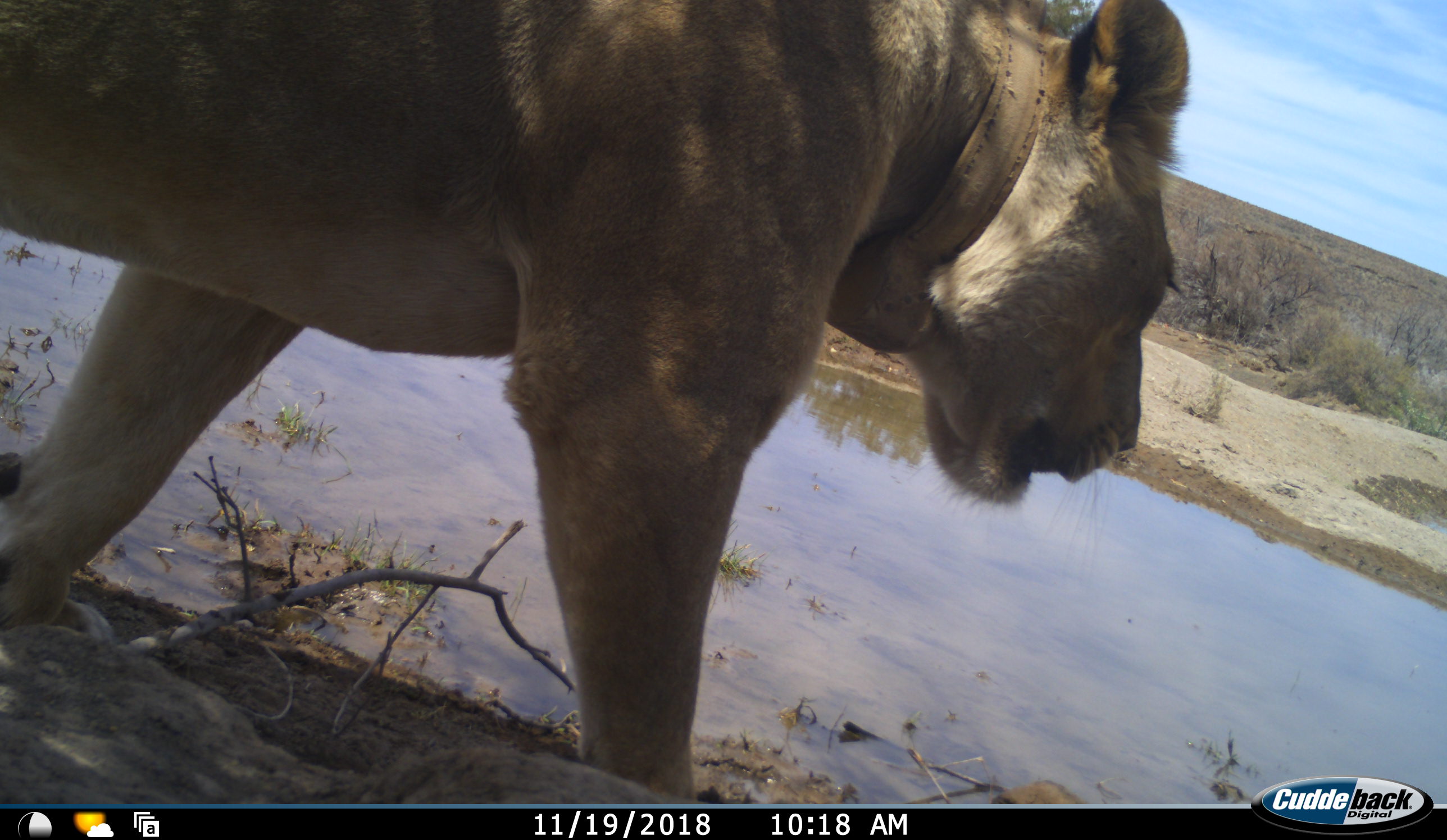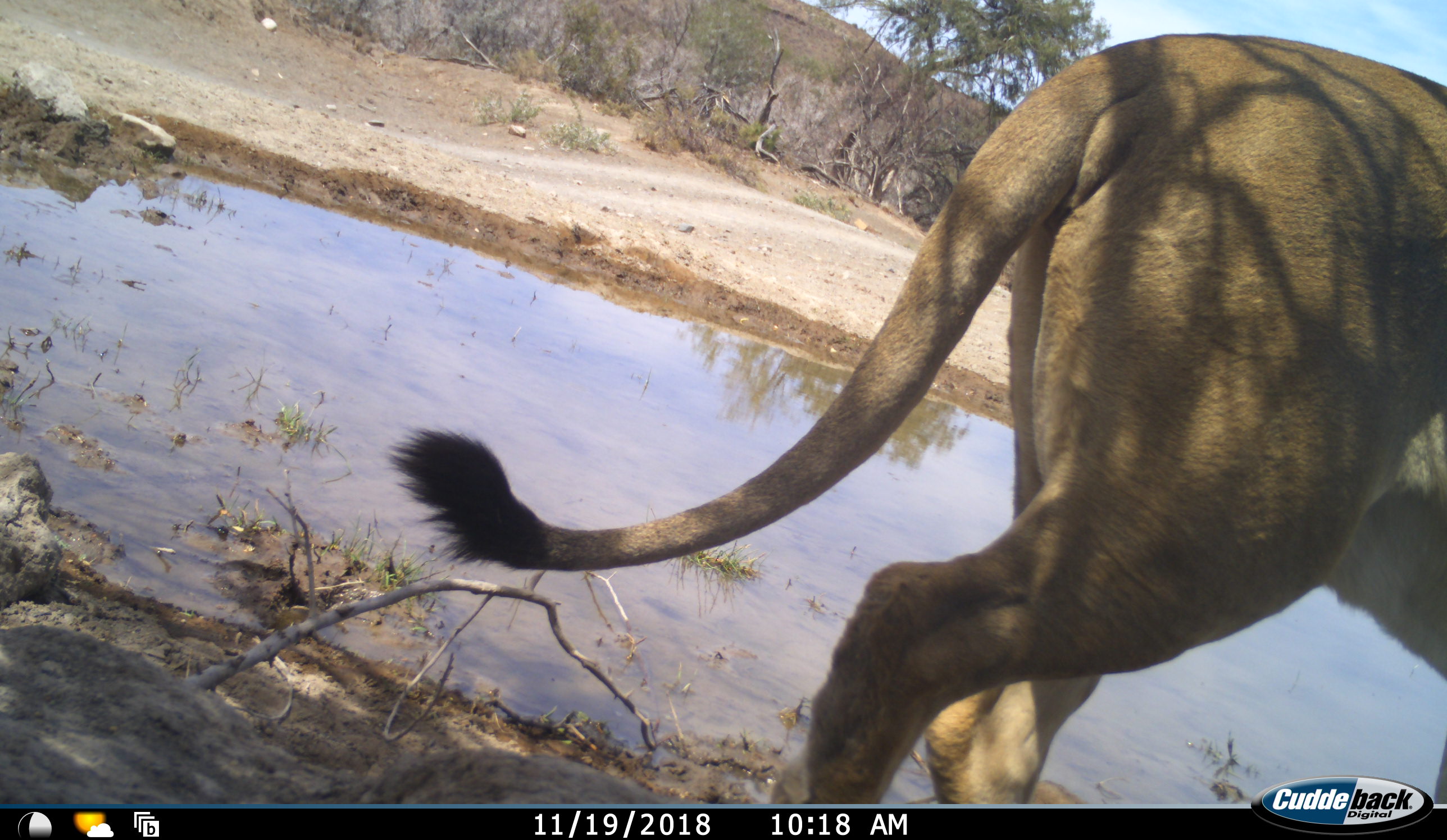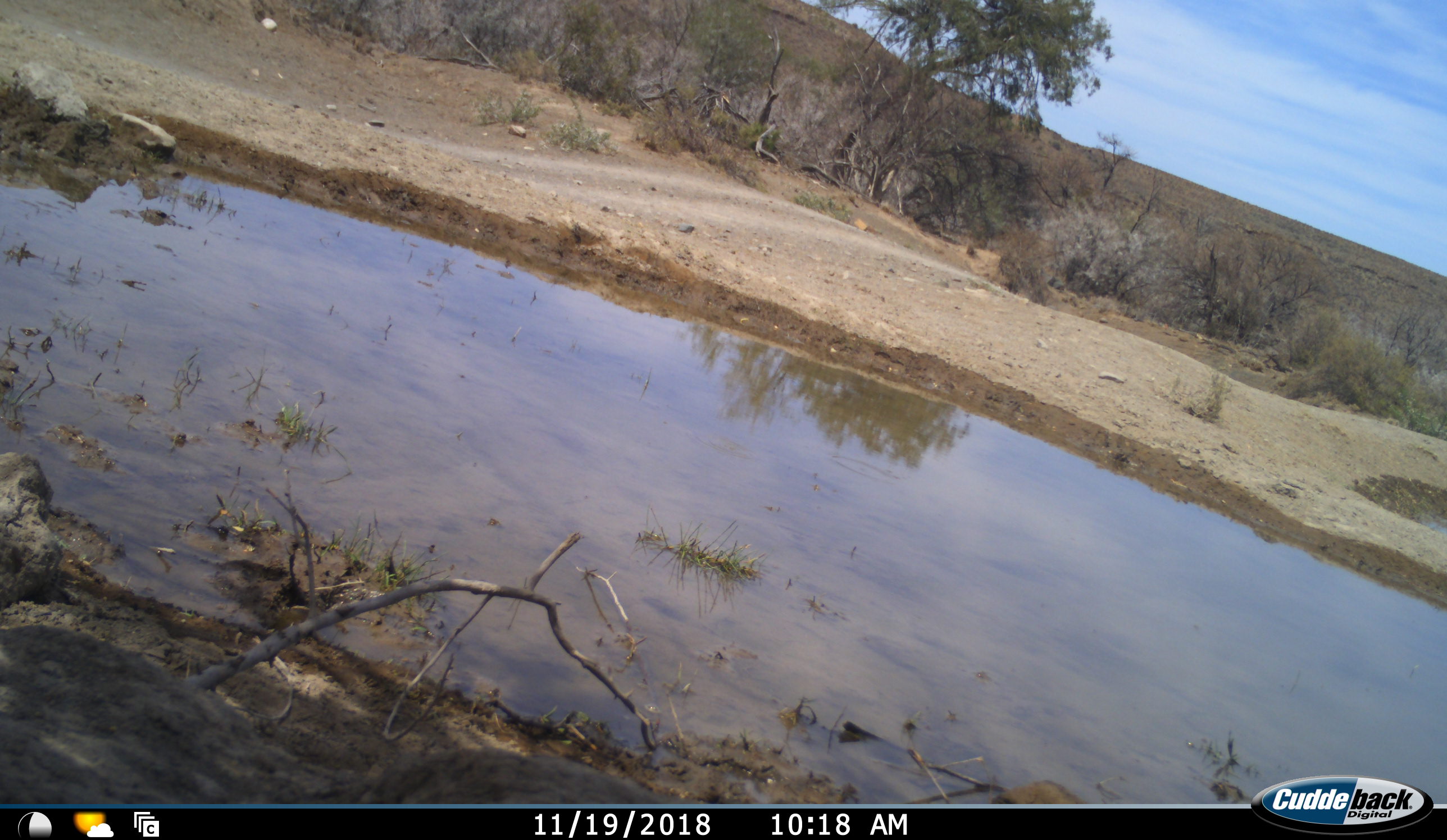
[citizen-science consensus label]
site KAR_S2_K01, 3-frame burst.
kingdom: Animalia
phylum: Chordata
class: Mammalia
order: Carnivora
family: Felidae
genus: Panthera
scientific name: Panthera leo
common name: lion female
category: lionfemale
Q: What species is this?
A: Lionfemale (lion female) (Panthera leo).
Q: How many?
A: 1.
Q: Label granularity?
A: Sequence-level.